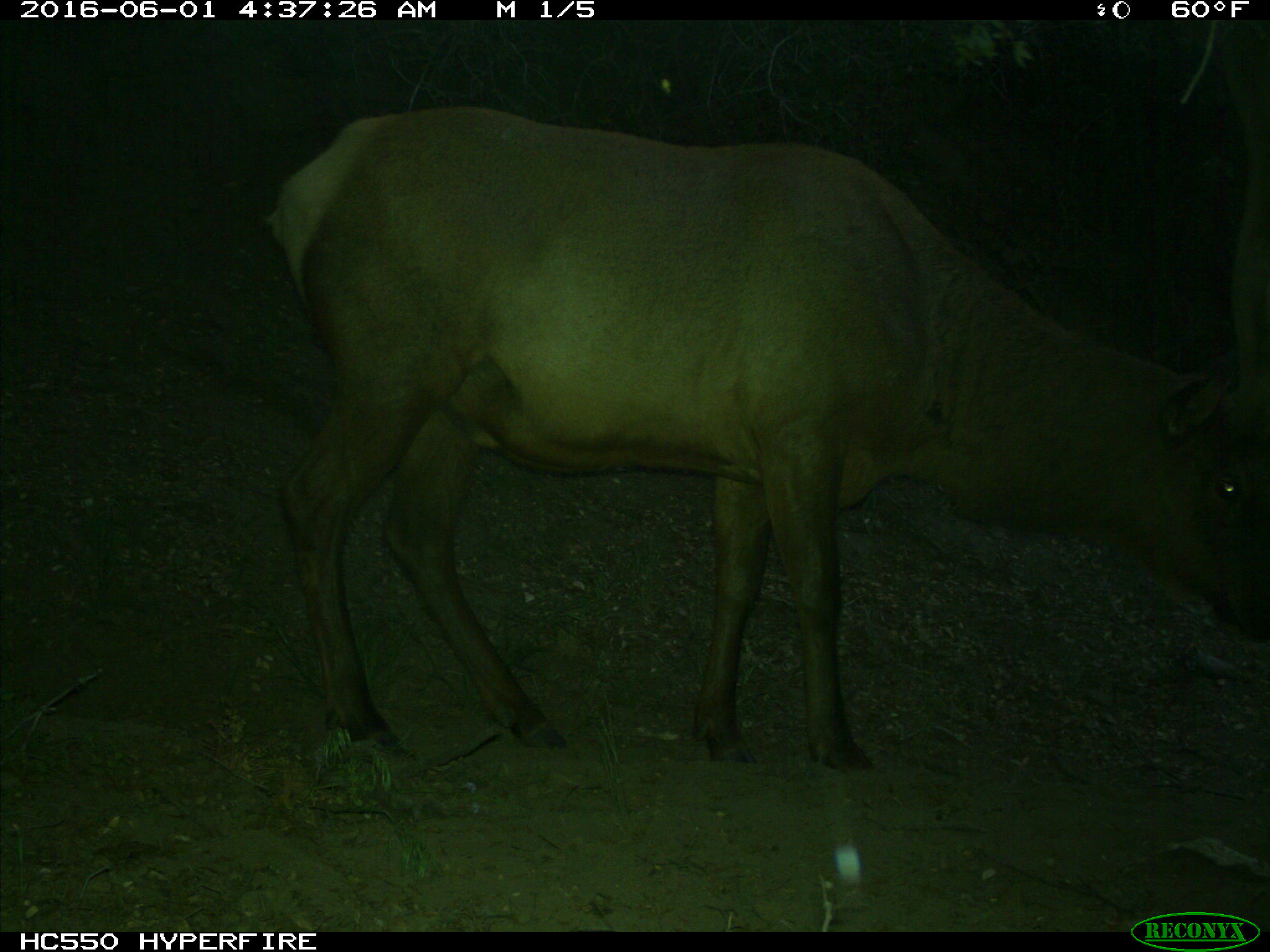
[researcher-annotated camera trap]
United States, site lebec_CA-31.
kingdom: Animalia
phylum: Chordata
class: Mammalia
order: Artiodactyla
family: Cervidae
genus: Cervus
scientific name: Cervus canadensis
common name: elk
Cervus canadensis (elk).